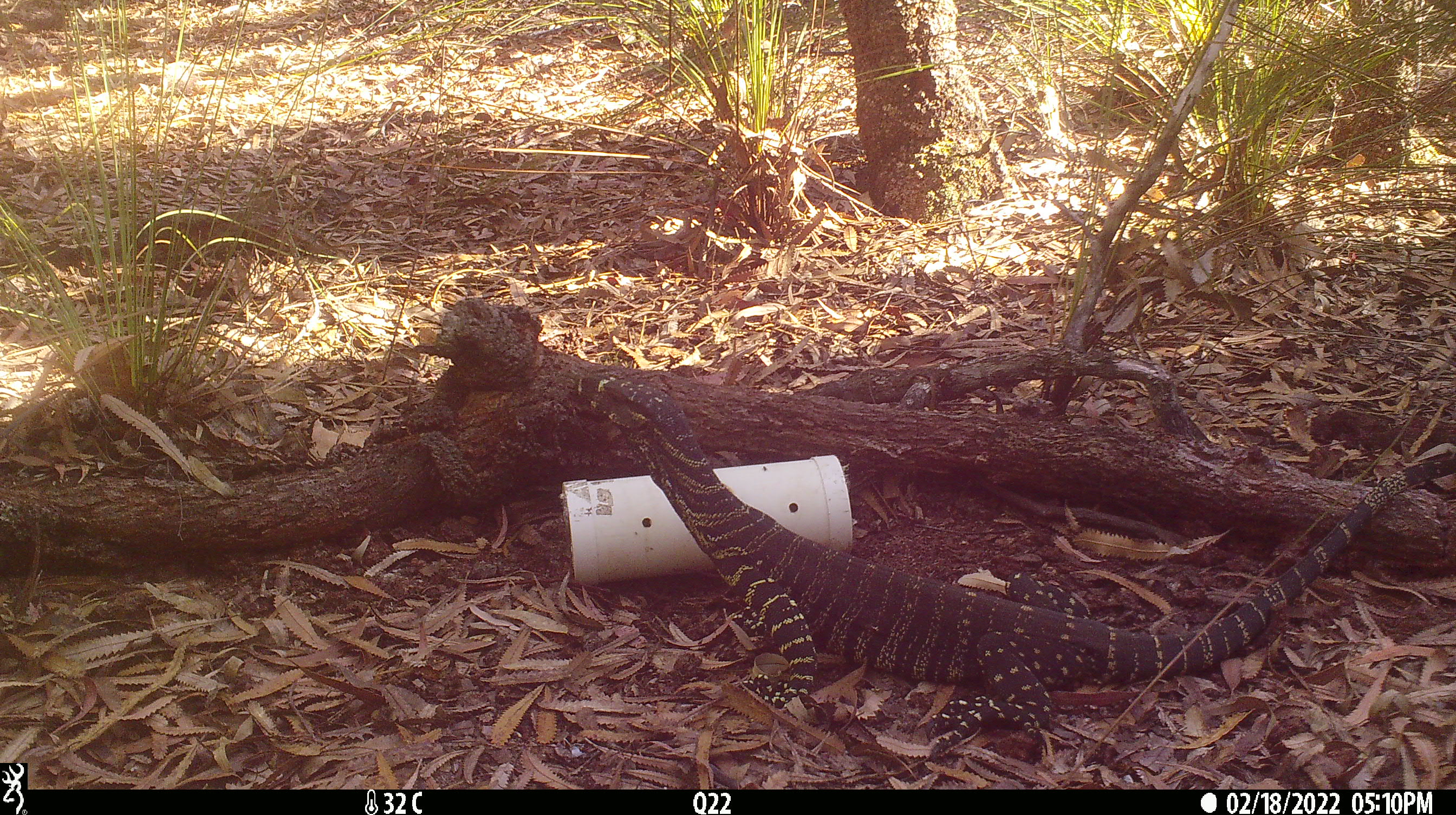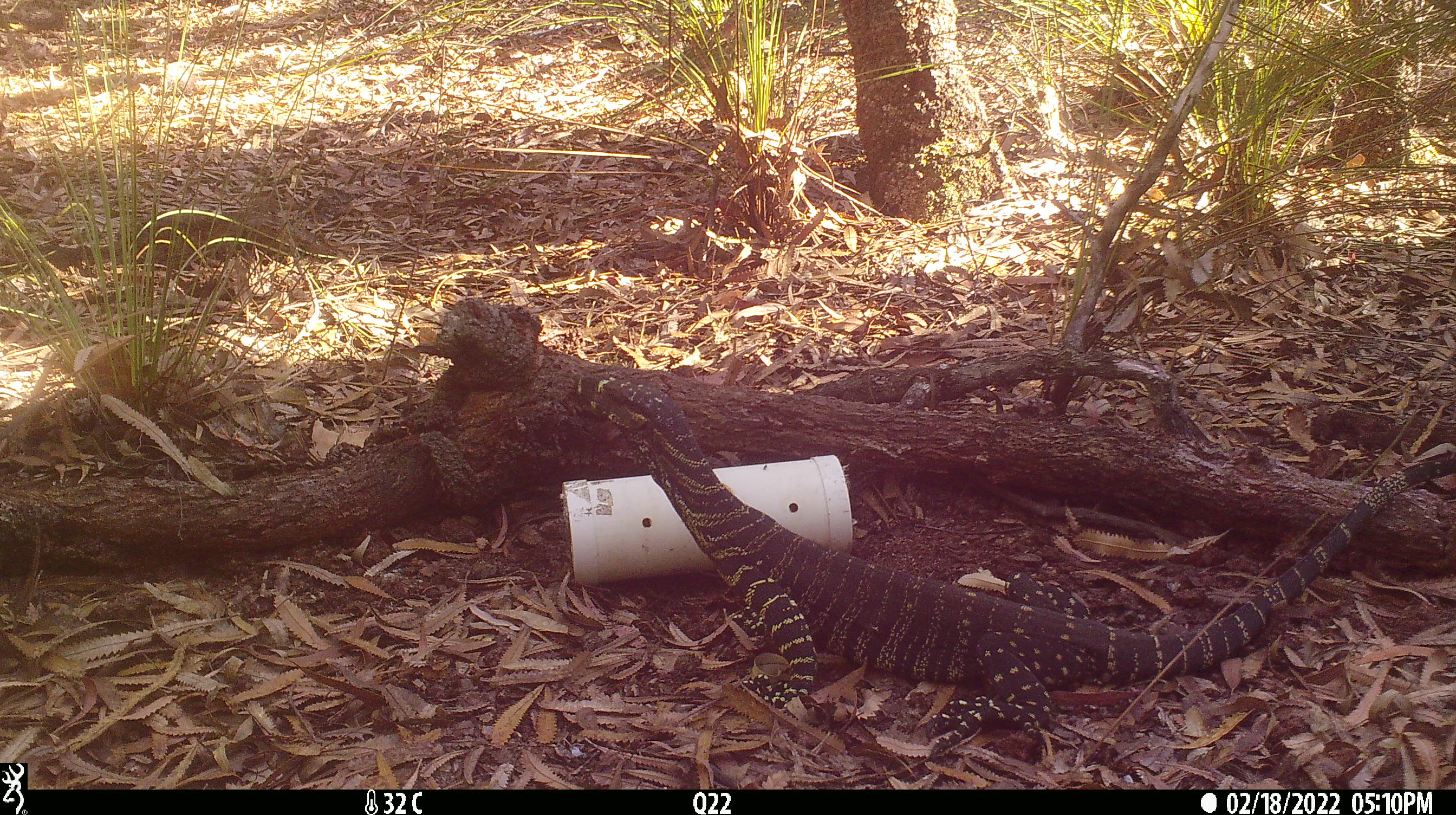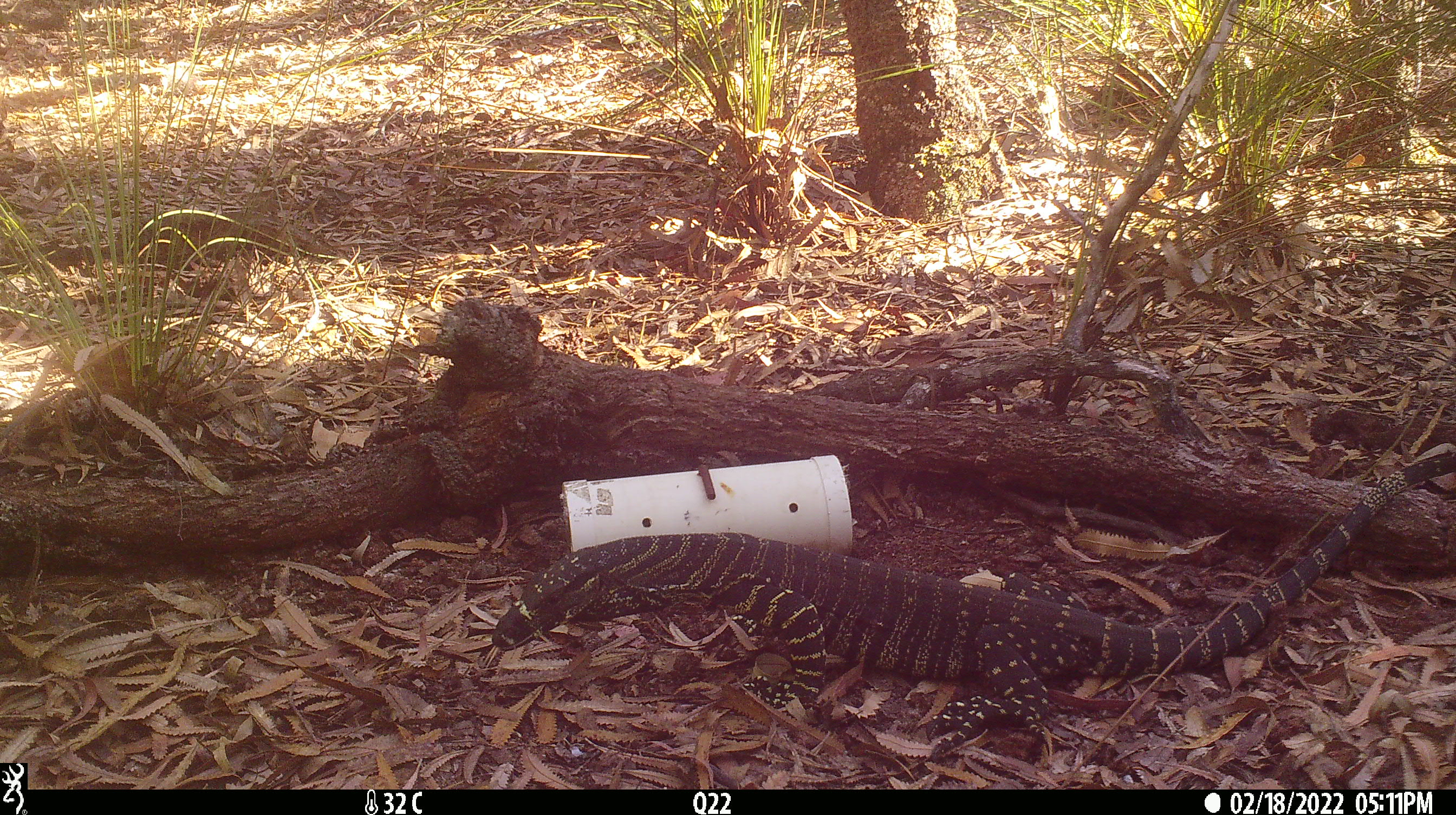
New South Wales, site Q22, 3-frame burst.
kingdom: Animalia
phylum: Chordata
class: Reptilia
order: Squamata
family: Varanidae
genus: Varanus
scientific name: Varanus varius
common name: lace monitor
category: goanna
Goanna (lace monitor) (Varanus varius).